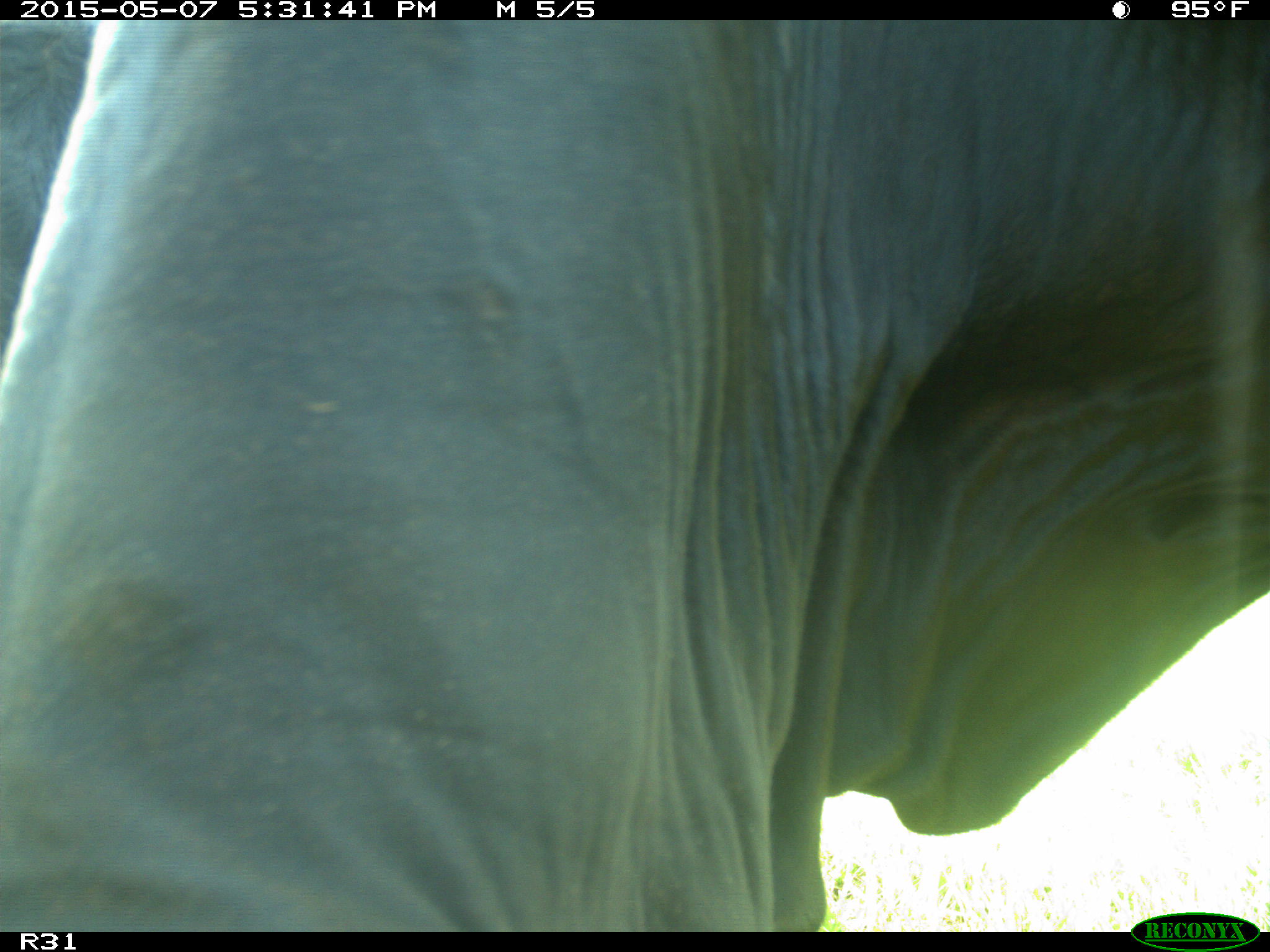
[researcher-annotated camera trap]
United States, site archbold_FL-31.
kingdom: Animalia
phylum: Chordata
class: Mammalia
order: Artiodactyla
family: Bovidae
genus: Bos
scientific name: Bos taurus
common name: domestic cow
Bos taurus (domestic cow).